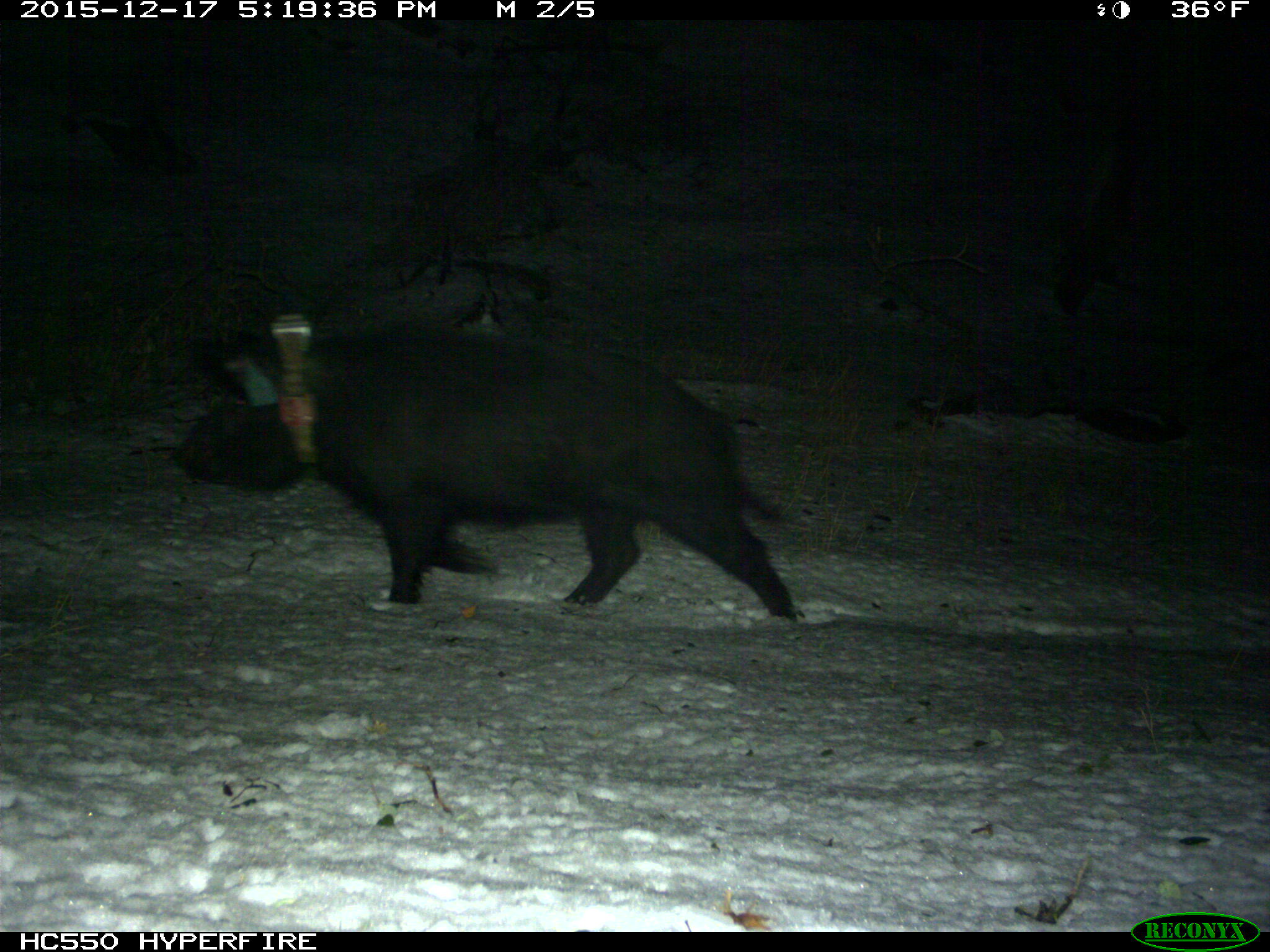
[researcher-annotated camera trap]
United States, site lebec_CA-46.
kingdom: Animalia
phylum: Chordata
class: Mammalia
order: Artiodactyla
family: Suidae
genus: Sus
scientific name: Sus scrofa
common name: wild boar